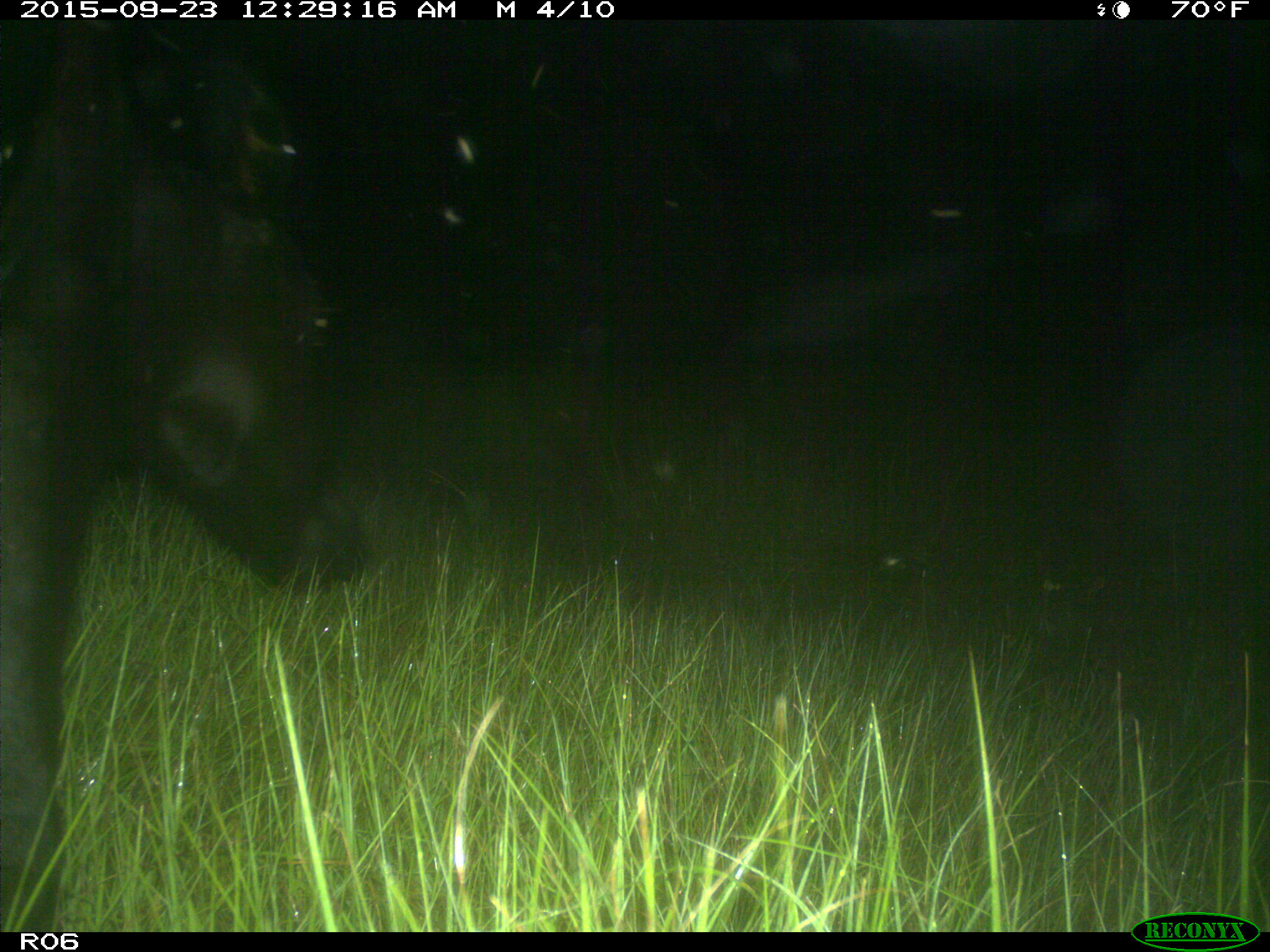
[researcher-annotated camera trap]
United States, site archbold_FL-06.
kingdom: Animalia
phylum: Chordata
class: Mammalia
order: Artiodactyla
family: Bovidae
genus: Bos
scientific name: Bos taurus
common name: domestic cow